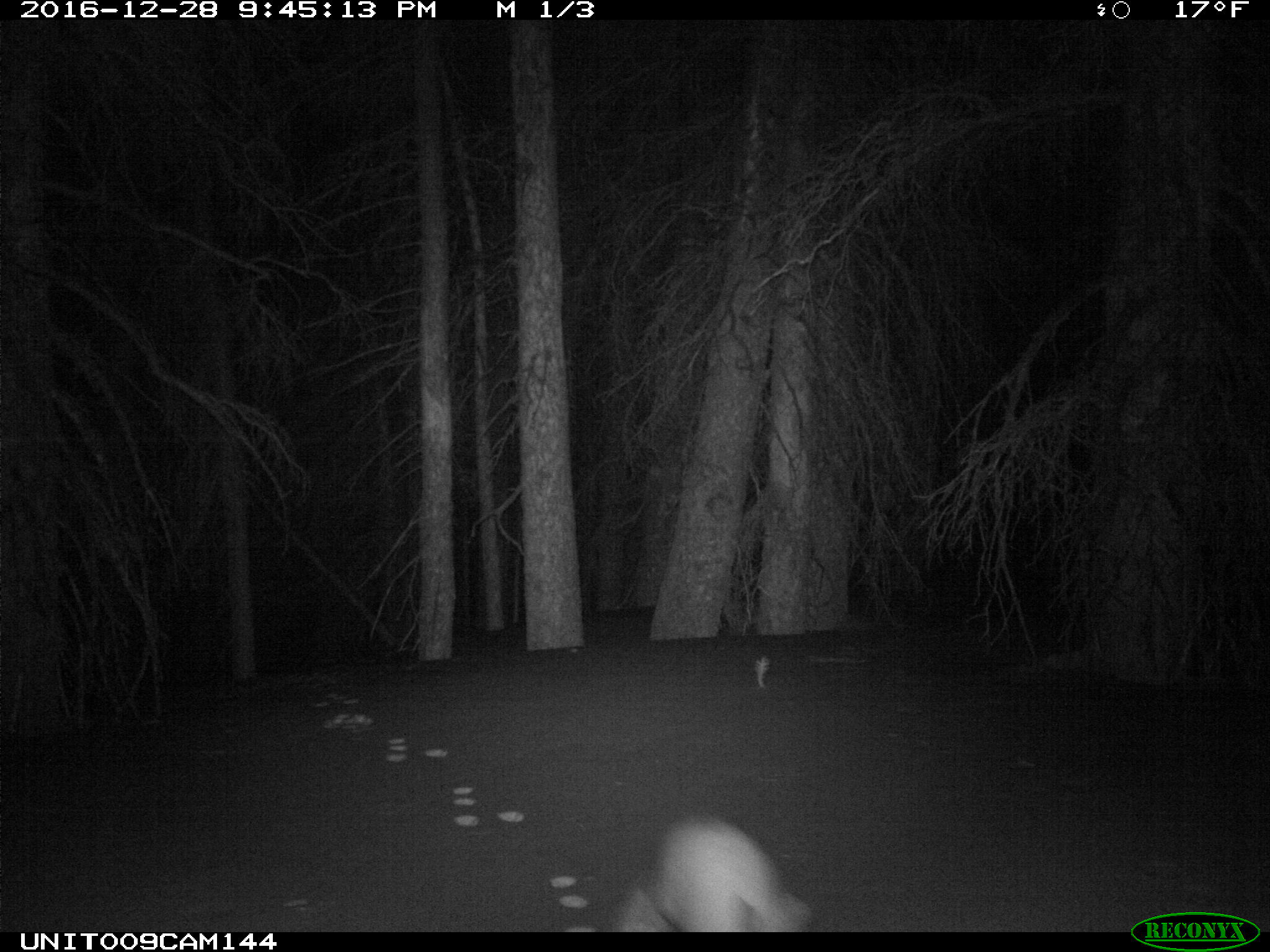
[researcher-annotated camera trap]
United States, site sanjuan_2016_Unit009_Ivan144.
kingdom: Animalia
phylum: Chordata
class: Mammalia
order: Lagomorpha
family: Leporidae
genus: Lepus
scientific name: Lepus americanus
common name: snowshoe hare